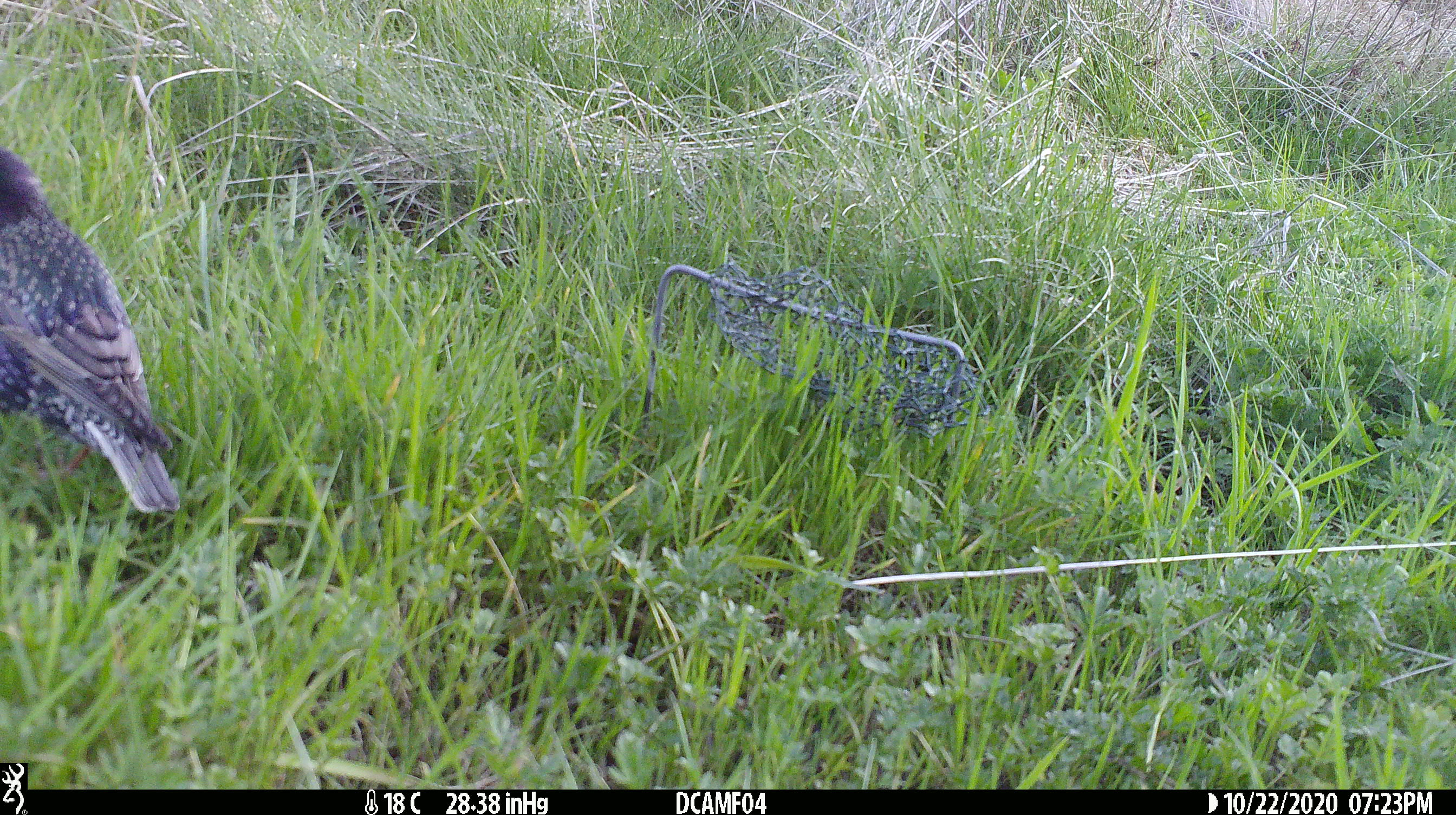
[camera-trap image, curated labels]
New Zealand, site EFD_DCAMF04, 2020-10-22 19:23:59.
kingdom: Animalia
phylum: Chordata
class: Aves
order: Passeriformes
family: Sturnidae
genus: Sturnus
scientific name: Sturnus vulgaris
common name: european starling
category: starling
Starling (european starling) (Sturnus vulgaris).